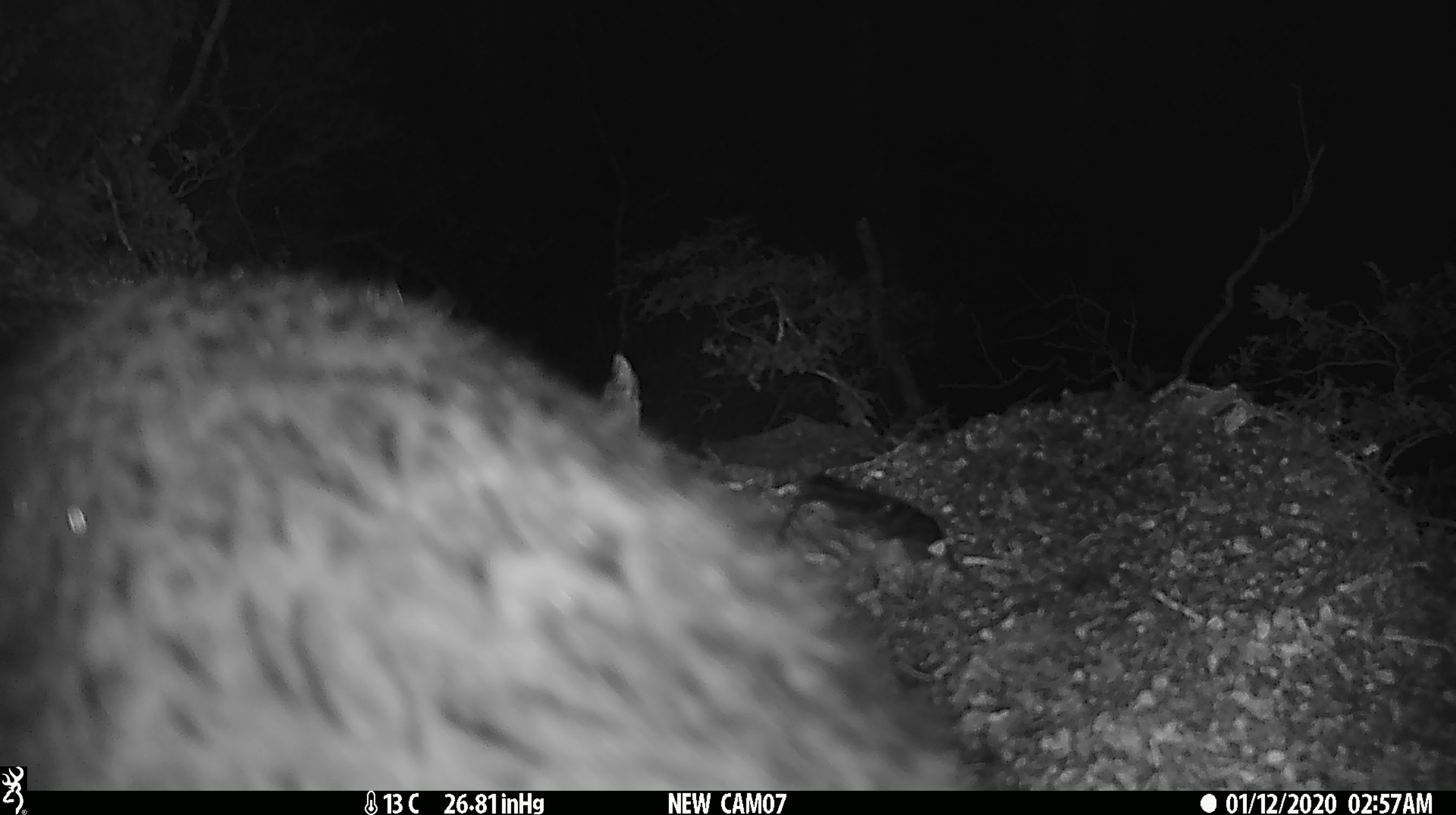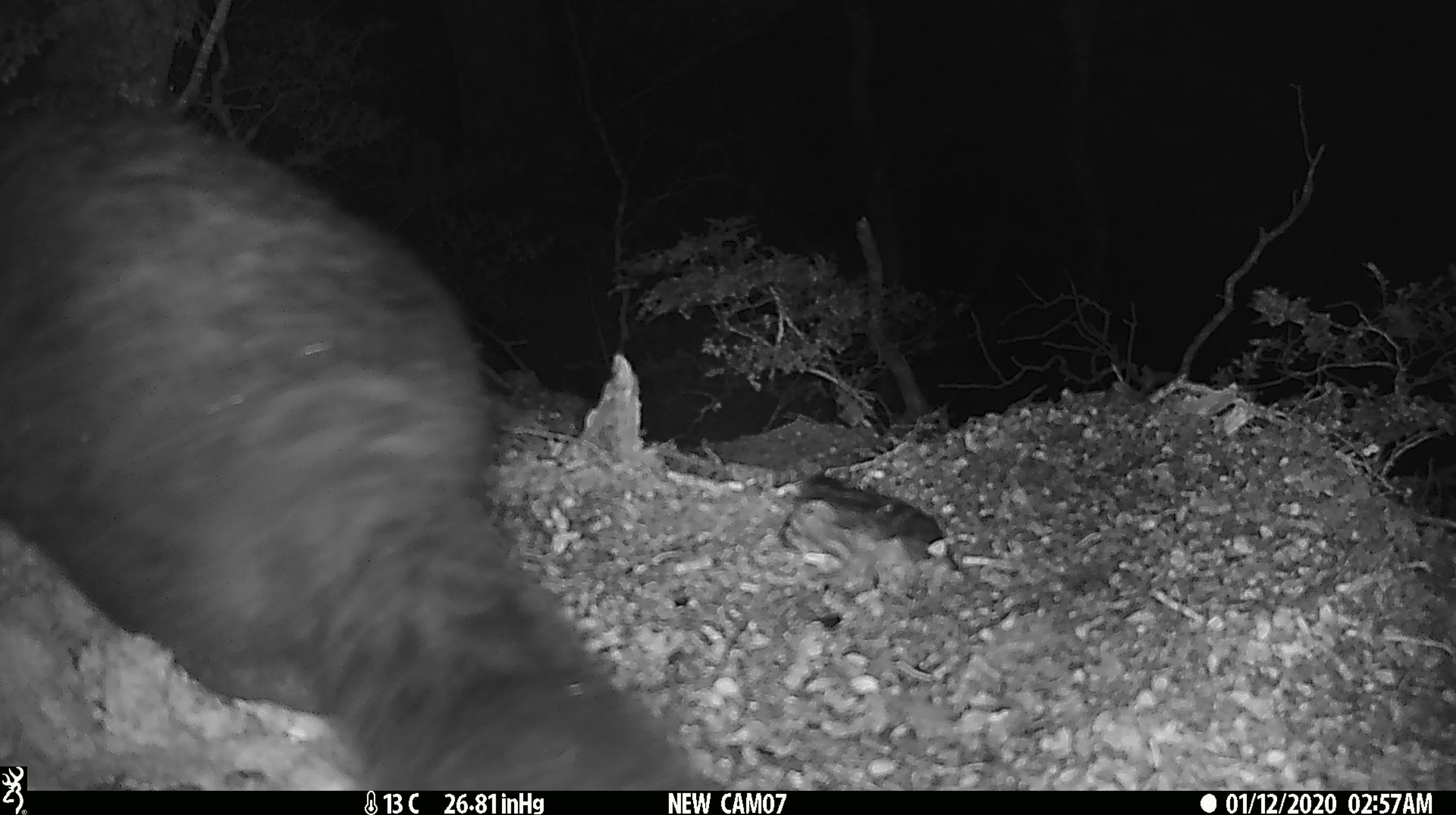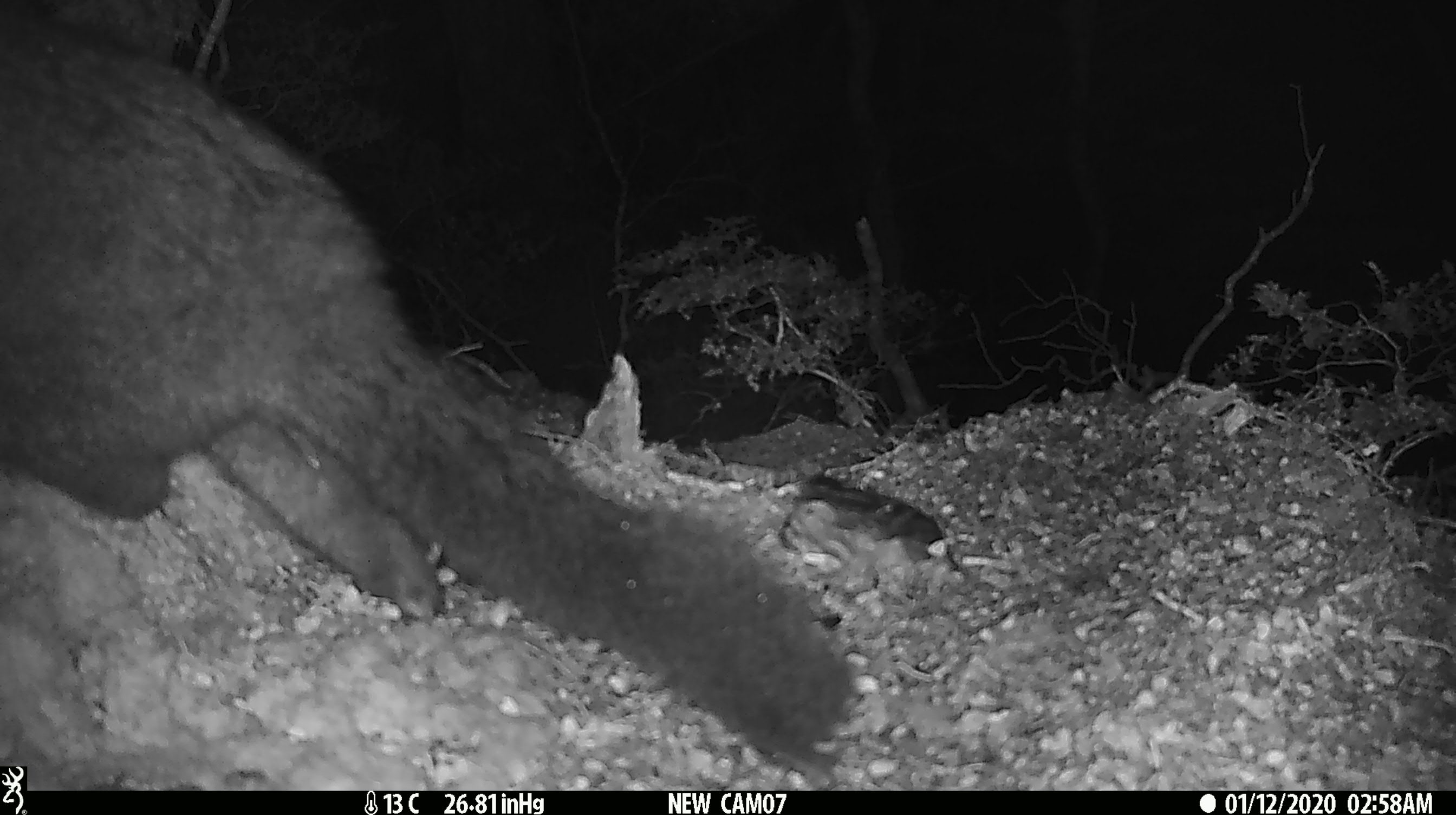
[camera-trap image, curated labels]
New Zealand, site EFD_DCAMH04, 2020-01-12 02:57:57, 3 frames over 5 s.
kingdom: Animalia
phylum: Chordata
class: Mammalia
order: Diprotodontia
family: Phalangeridae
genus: Trichosurus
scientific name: Trichosurus vulpecula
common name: common brushtail possum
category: possum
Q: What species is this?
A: Possum (common brushtail possum) (Trichosurus vulpecula).